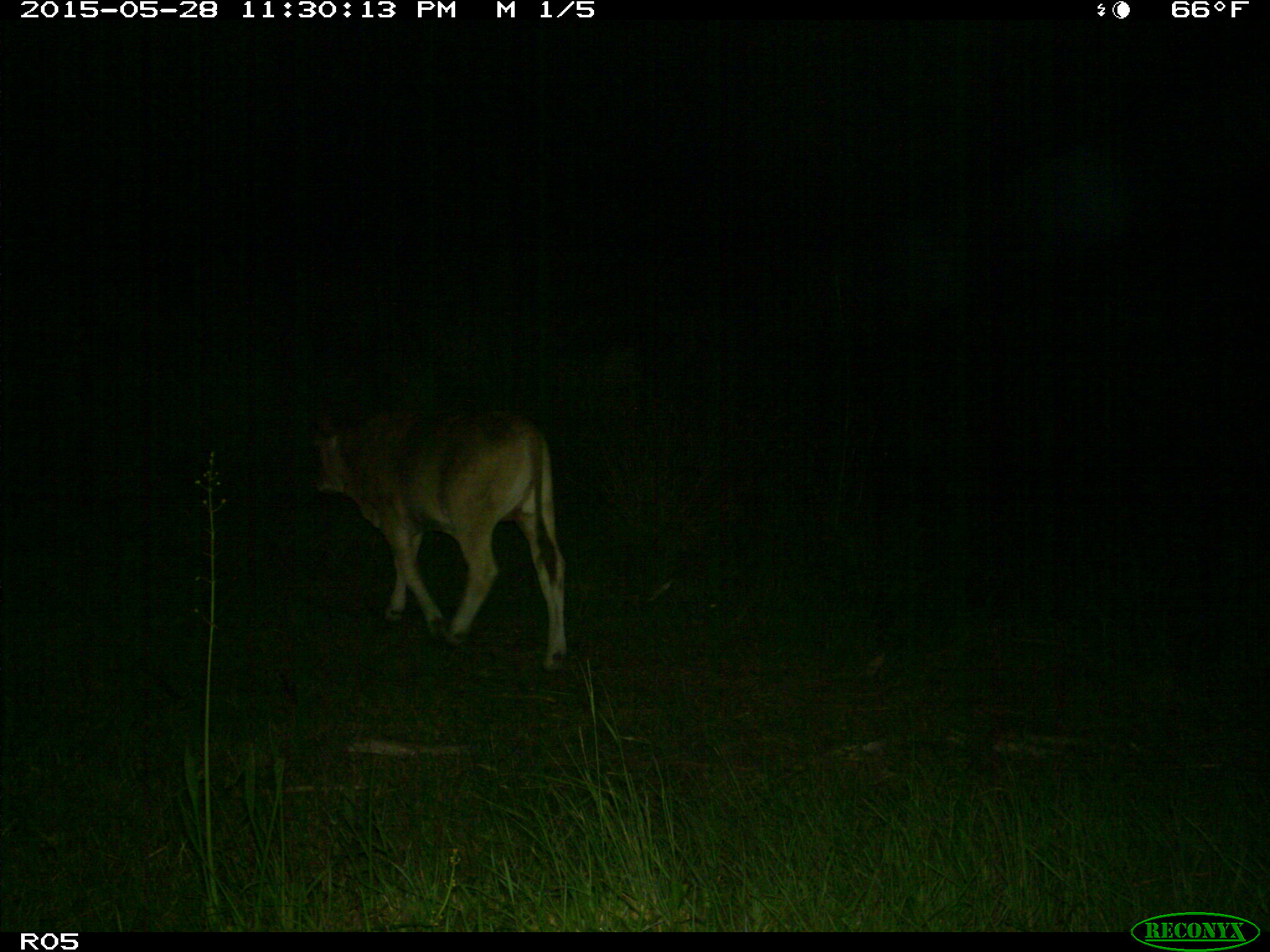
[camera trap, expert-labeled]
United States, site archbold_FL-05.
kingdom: Animalia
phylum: Chordata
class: Mammalia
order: Artiodactyla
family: Bovidae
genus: Bos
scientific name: Bos taurus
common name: domestic cow